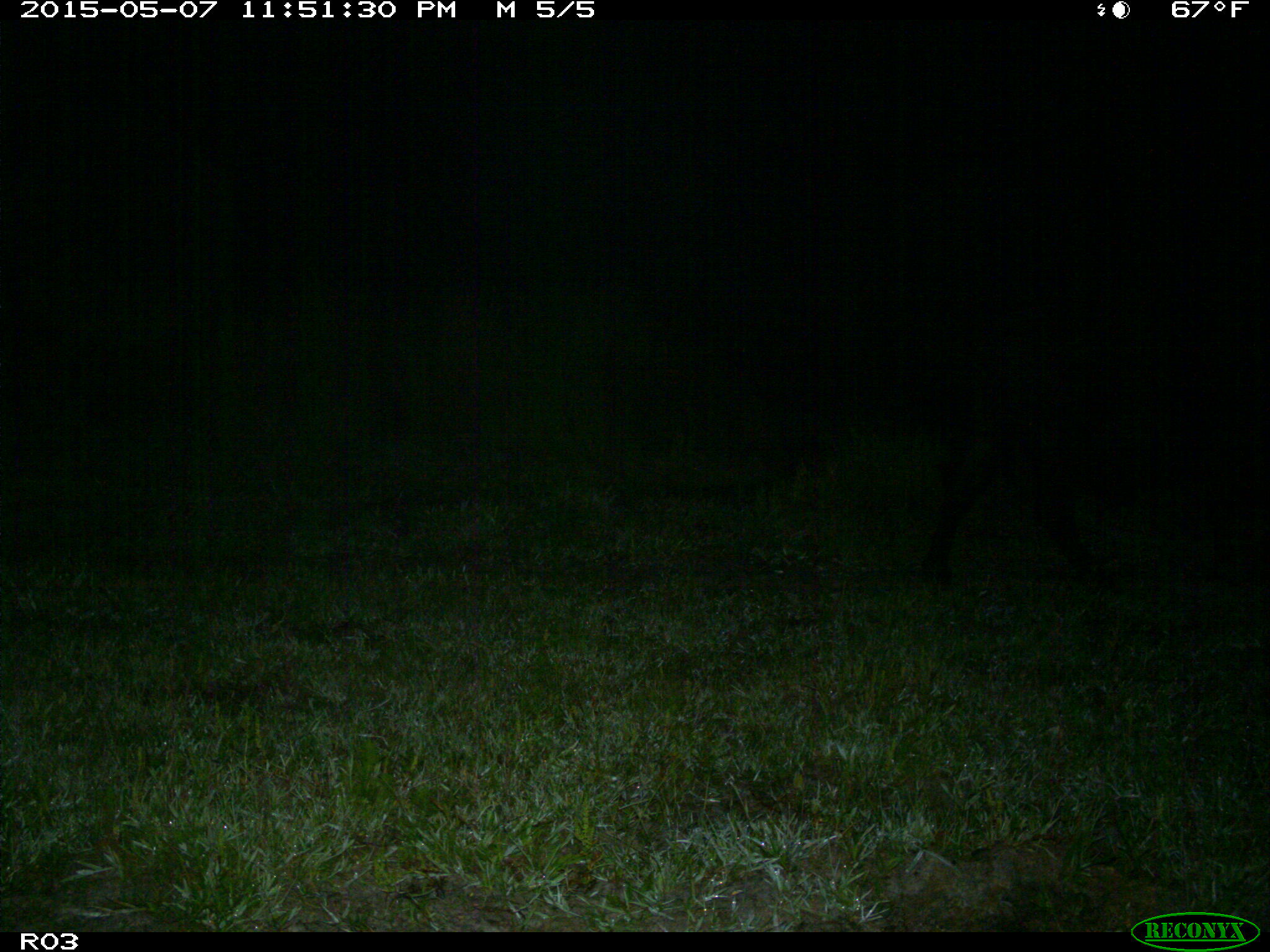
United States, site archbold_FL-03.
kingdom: Animalia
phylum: Chordata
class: Mammalia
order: Artiodactyla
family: Bovidae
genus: Bos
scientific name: Bos taurus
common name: domestic cow